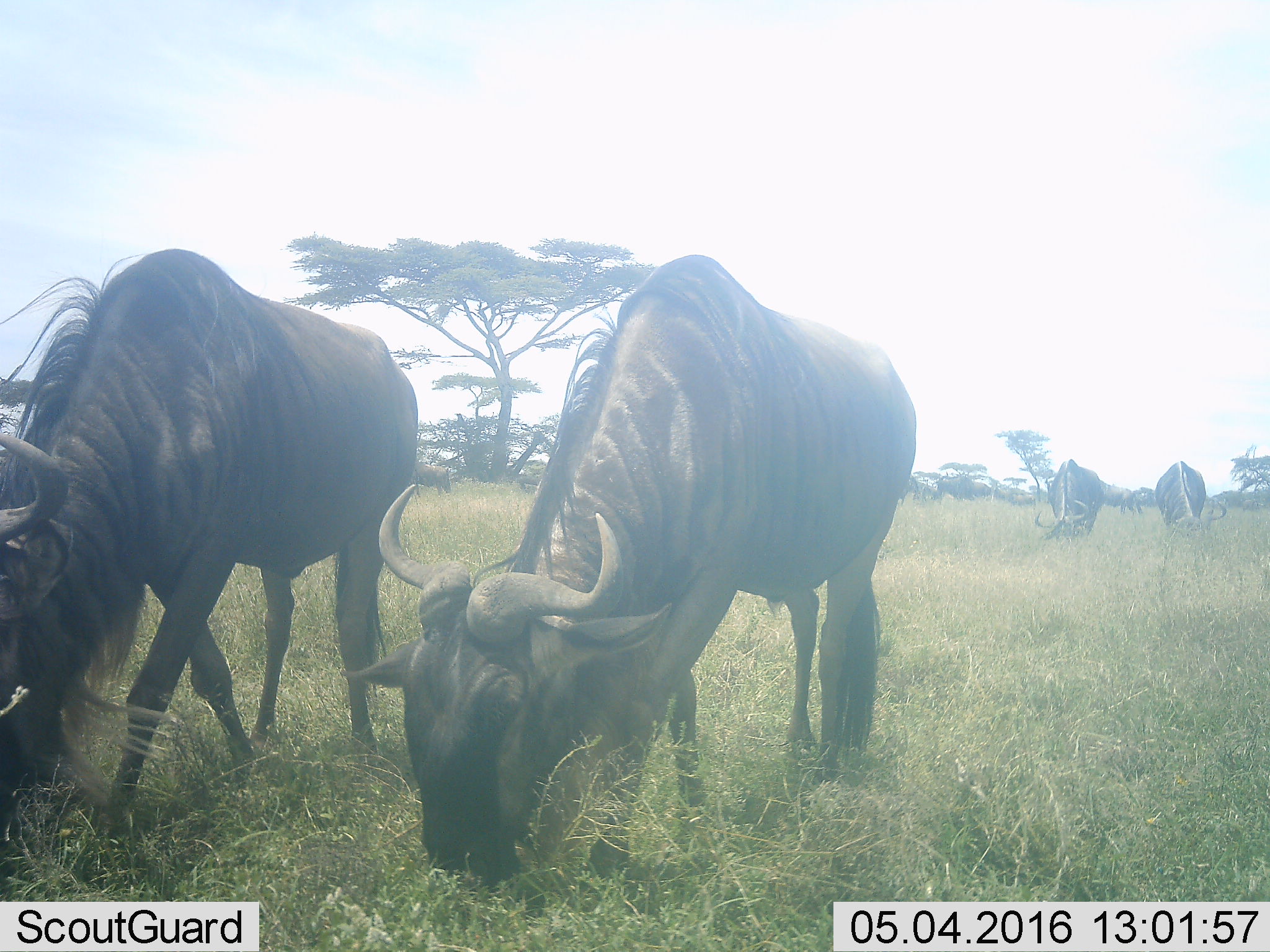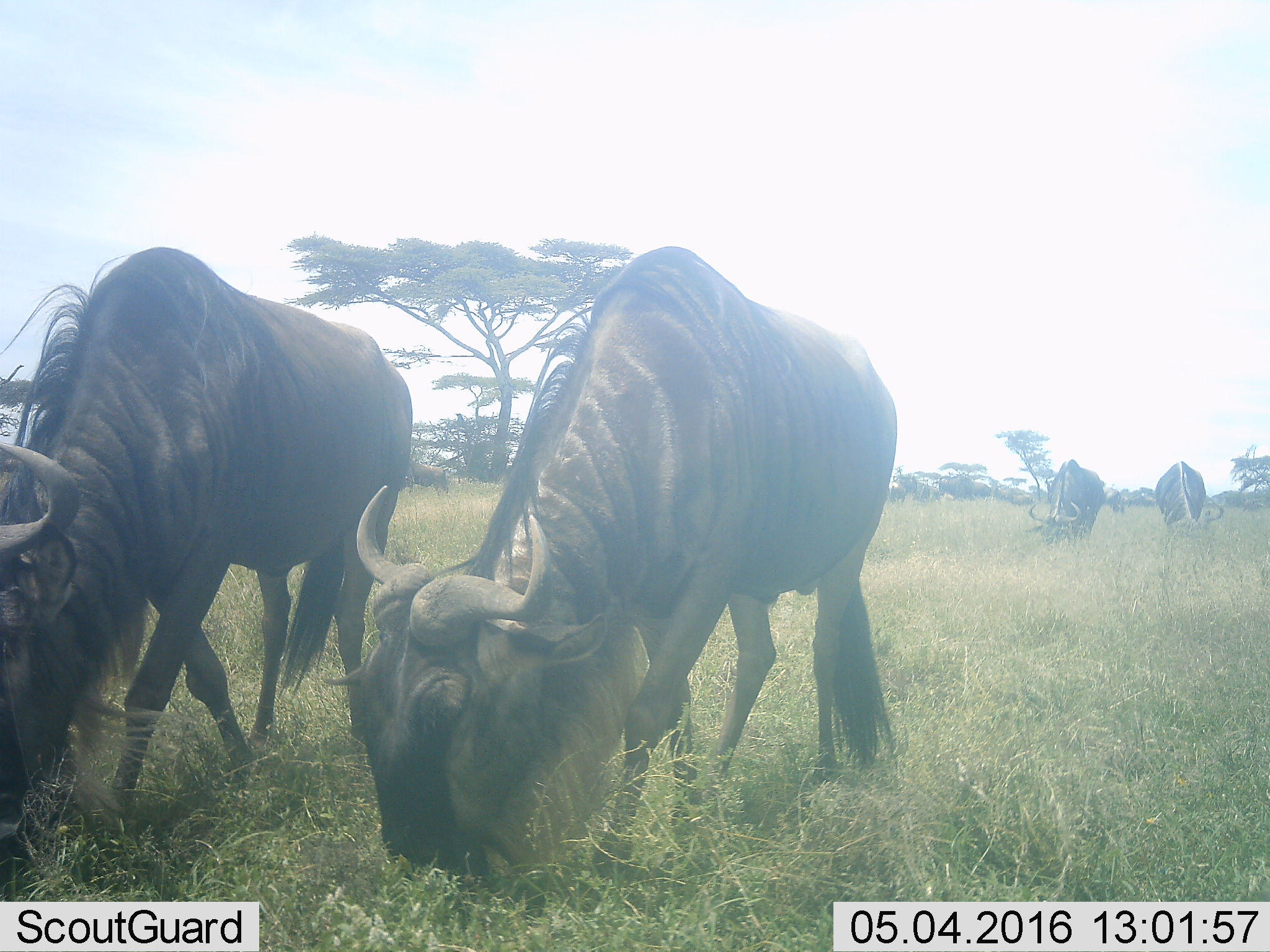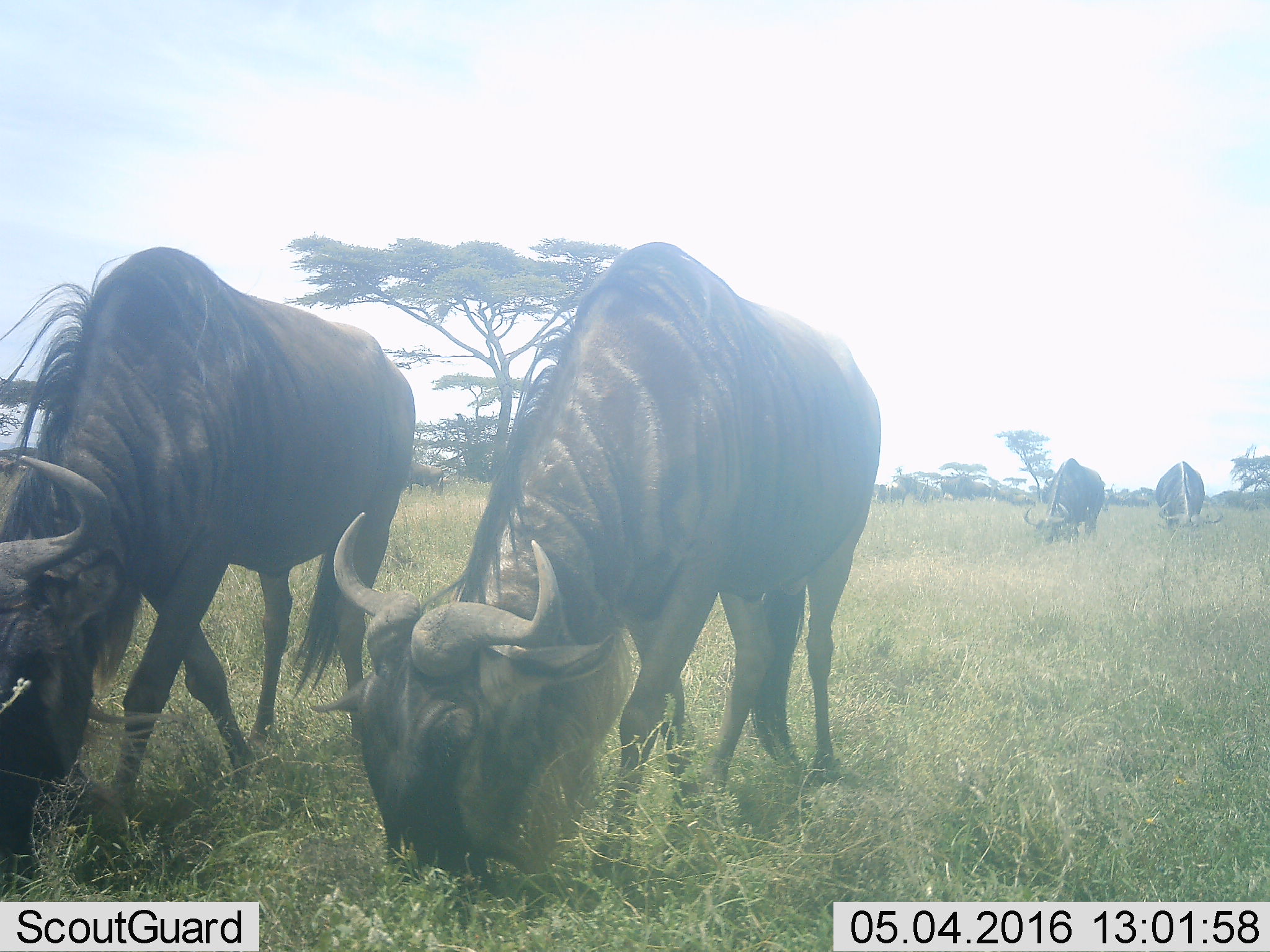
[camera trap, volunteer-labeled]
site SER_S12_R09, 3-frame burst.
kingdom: Animalia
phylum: Chordata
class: Mammalia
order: Artiodactyla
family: Bovidae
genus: Connochaetes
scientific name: Connochaetes taurinus taurinus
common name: blue wildebeest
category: wildebeestblue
Wildebeestblue (blue wildebeest) (Connochaetes taurinus taurinus), count 11-50. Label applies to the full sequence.